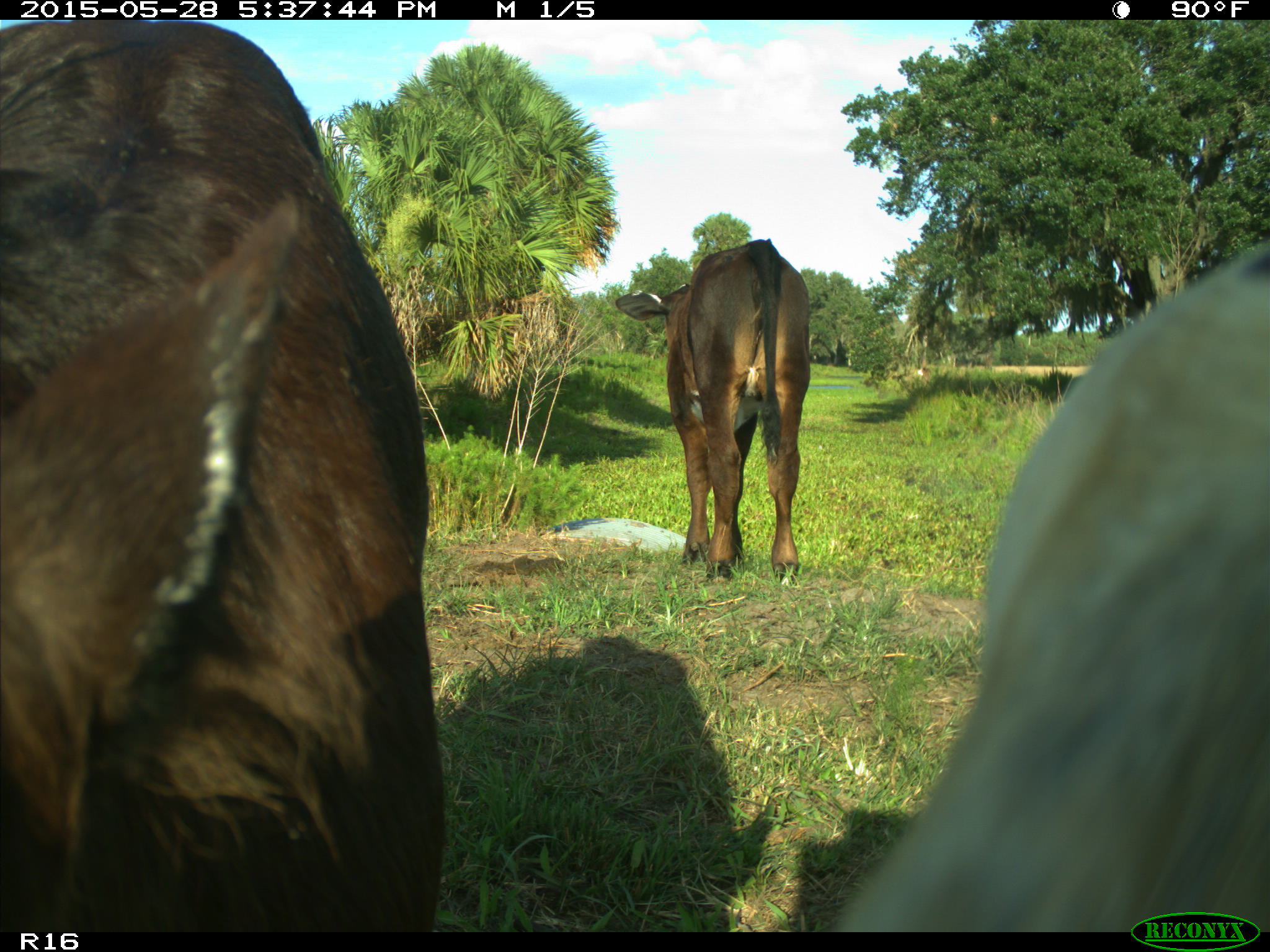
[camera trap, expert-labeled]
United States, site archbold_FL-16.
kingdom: Animalia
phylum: Chordata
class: Mammalia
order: Artiodactyla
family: Bovidae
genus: Bos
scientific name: Bos taurus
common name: domestic cow